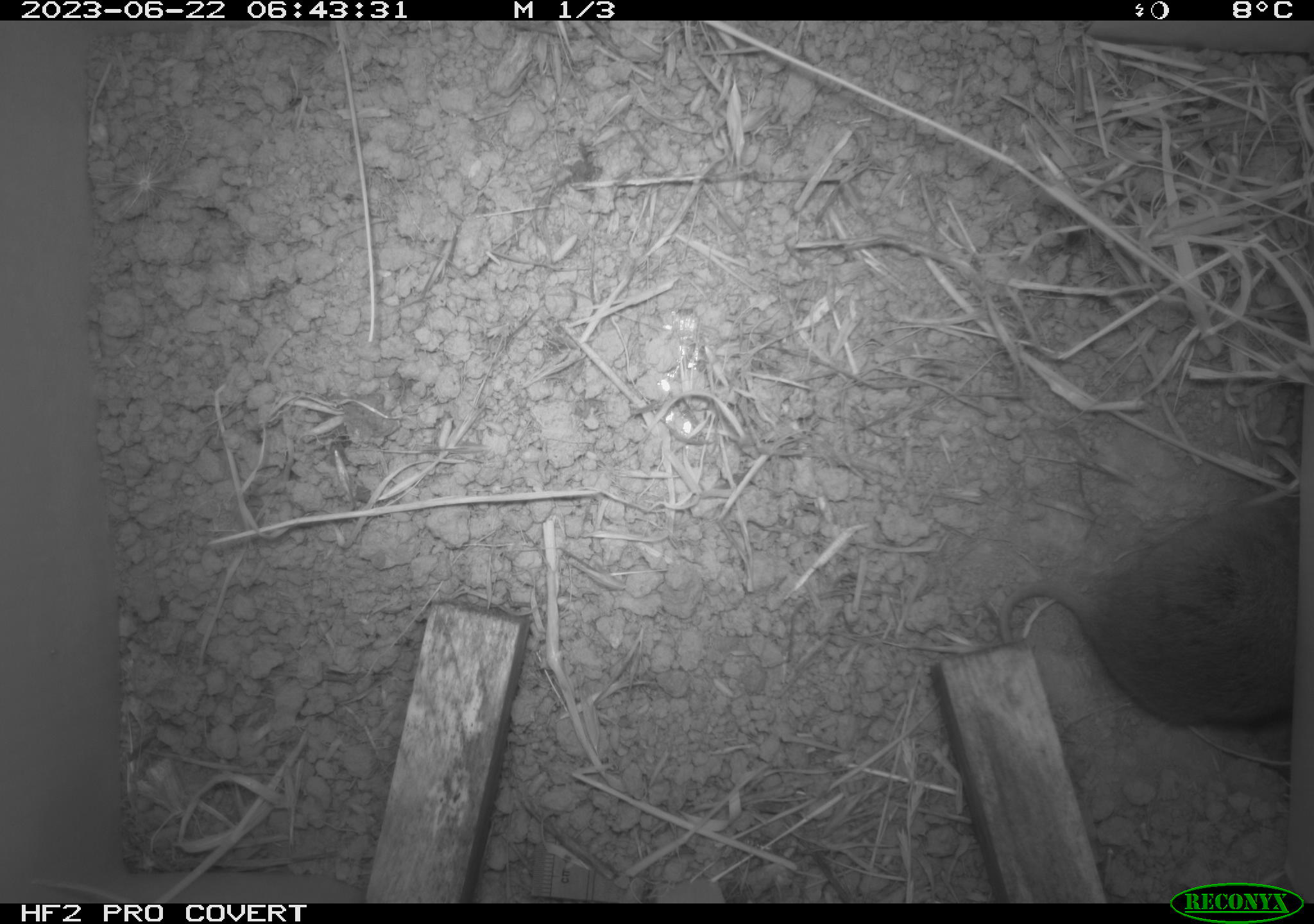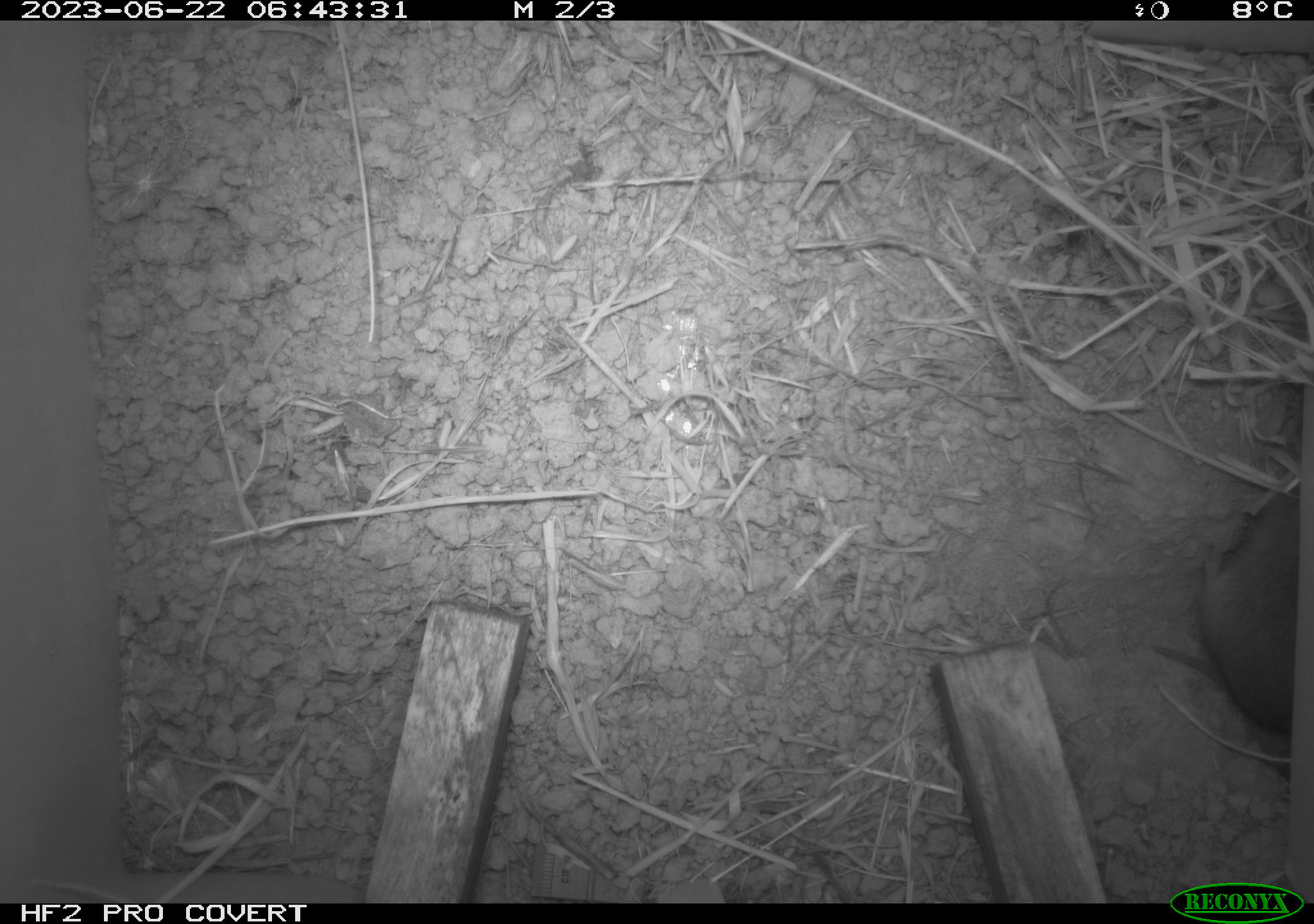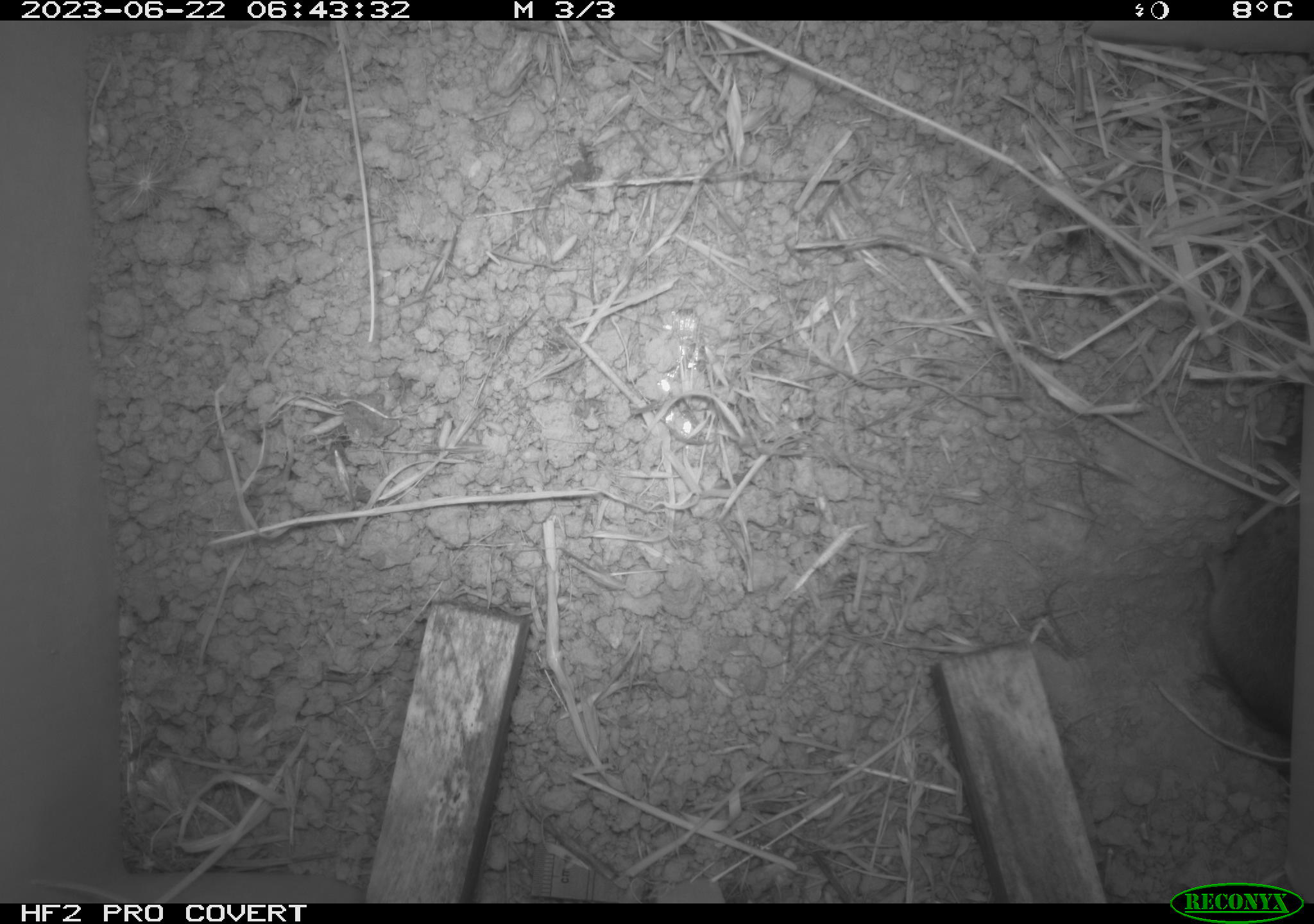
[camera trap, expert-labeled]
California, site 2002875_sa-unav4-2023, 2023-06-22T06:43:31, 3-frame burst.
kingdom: Animalia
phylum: Chordata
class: Mammalia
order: Rodentia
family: Cricetidae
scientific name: Arvicolinae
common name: voles, lemmings, and muskrats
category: arvicolinae subfamily